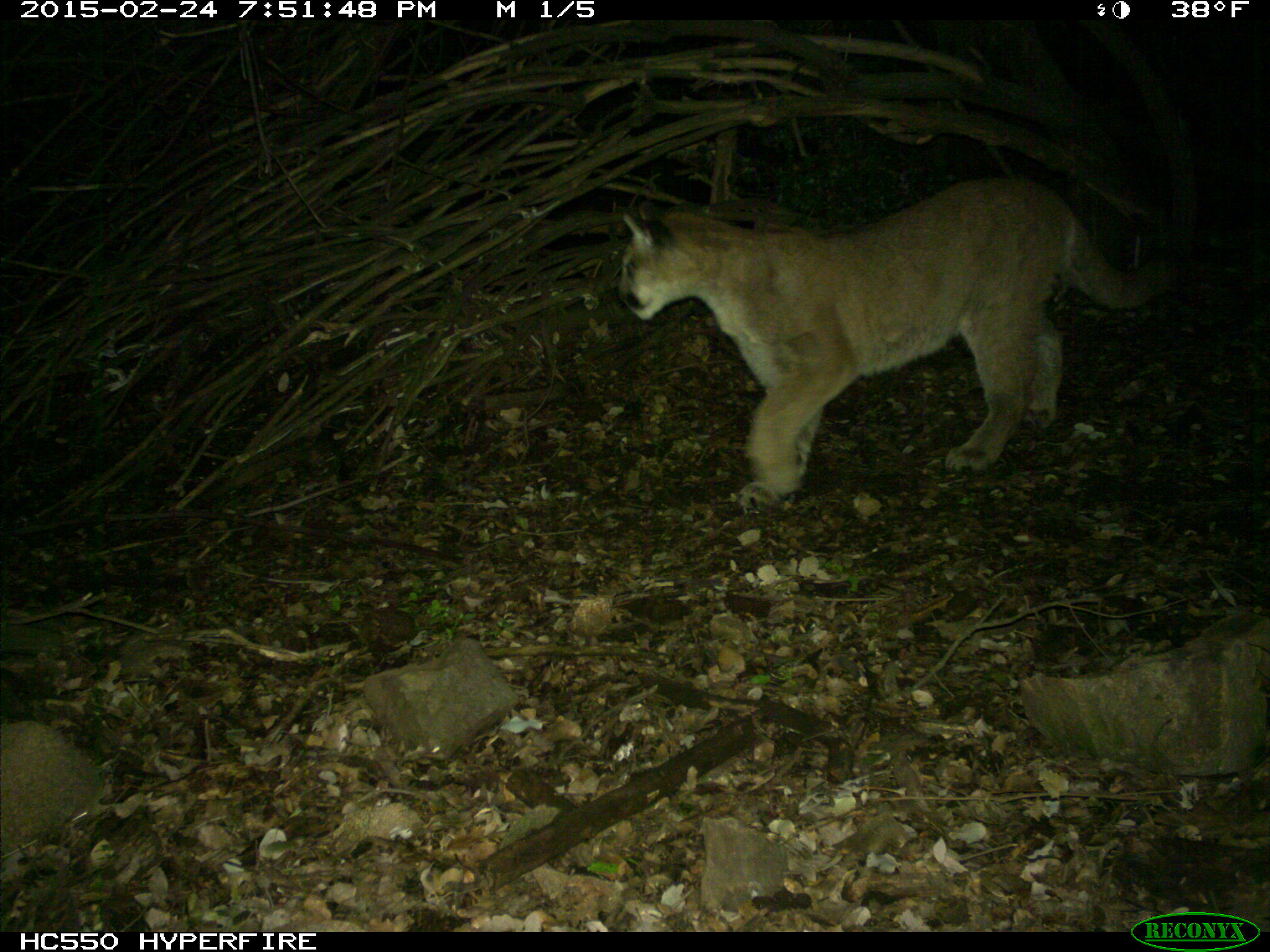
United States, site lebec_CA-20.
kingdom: Animalia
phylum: Chordata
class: Mammalia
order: Carnivora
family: Felidae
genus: Puma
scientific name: Puma concolor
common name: mountain lion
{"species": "Puma concolor (mountain lion)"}